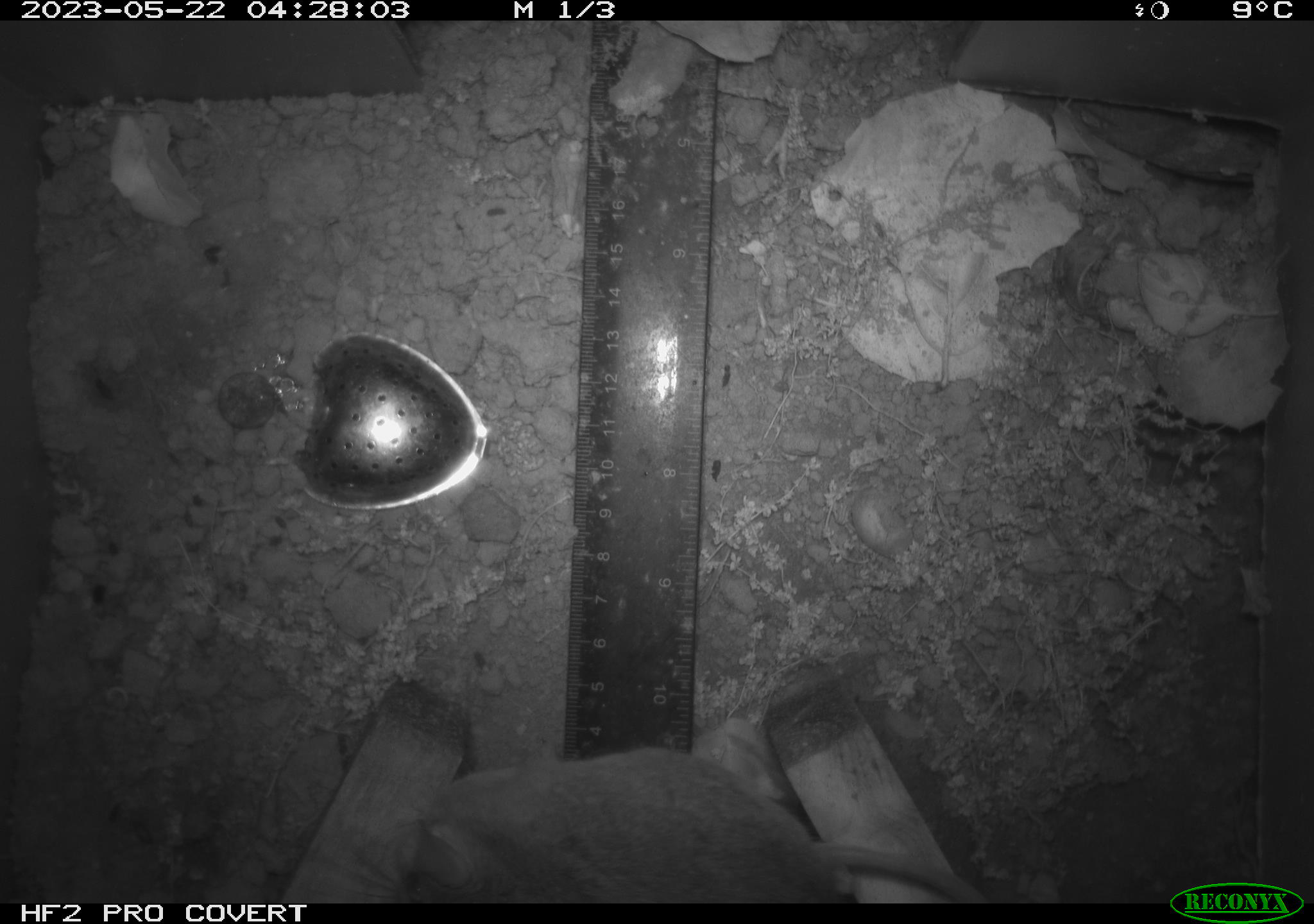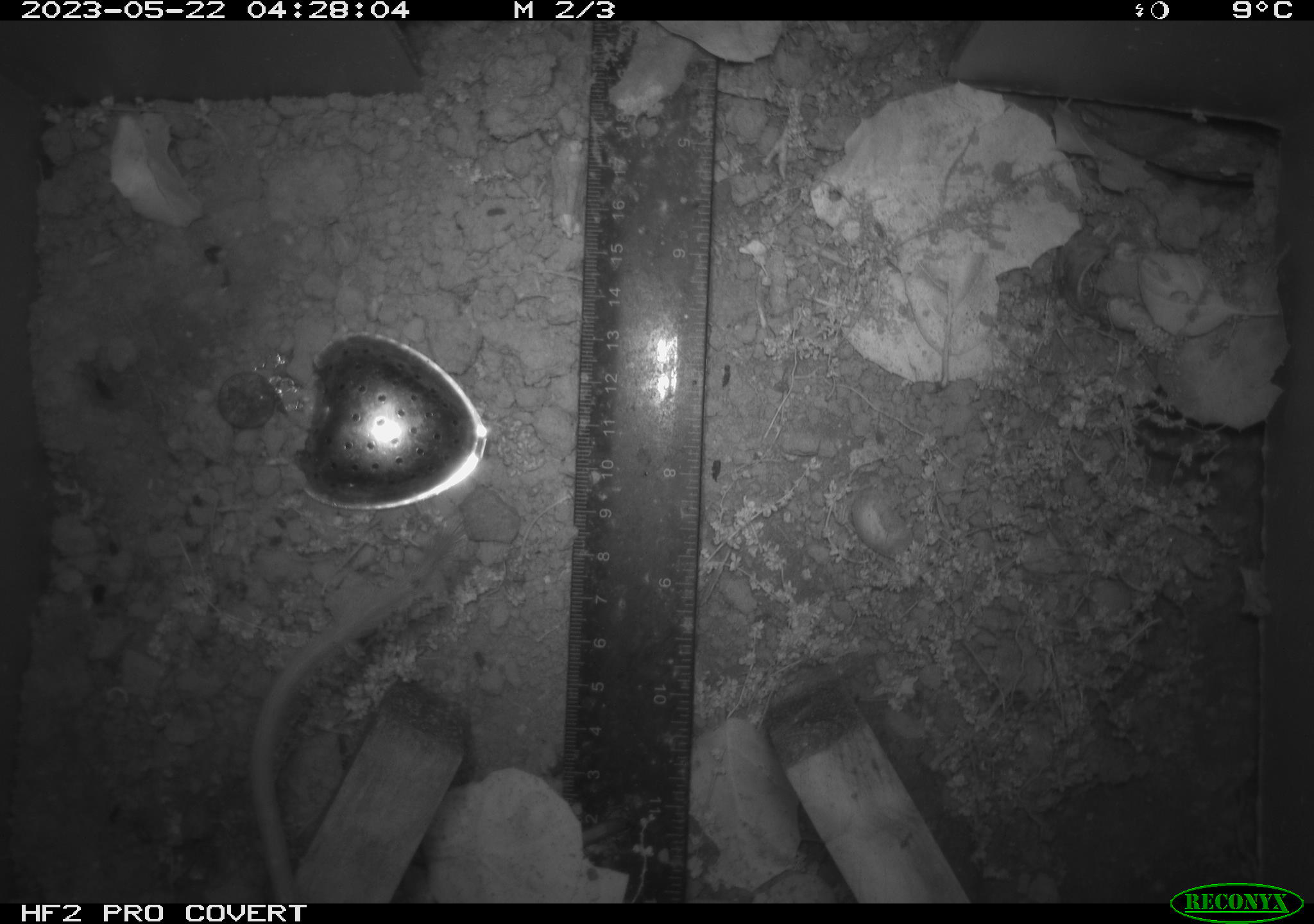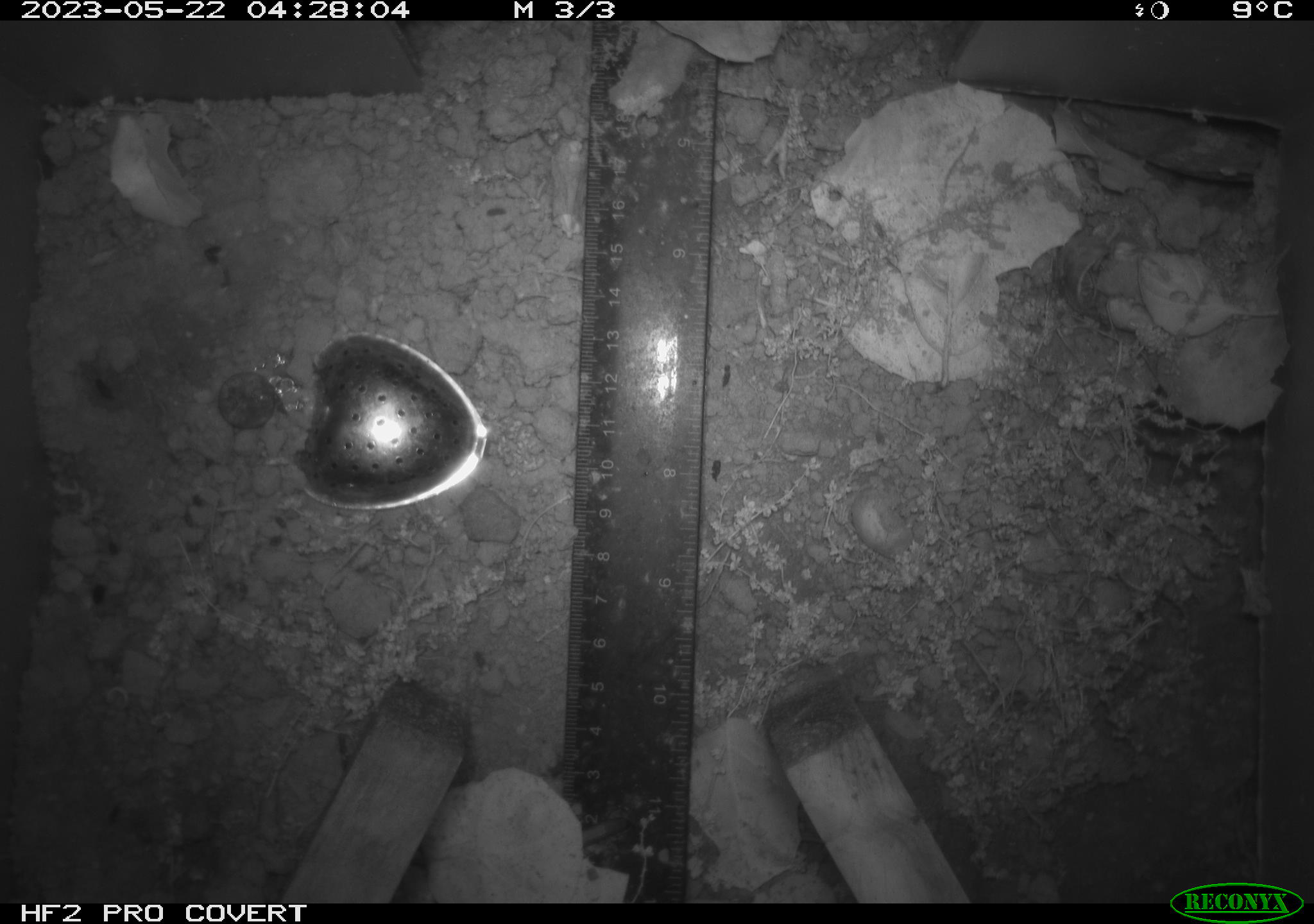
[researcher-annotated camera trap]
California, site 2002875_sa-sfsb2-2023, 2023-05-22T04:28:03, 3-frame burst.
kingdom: Animalia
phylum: Chordata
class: Mammalia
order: Rodentia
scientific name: Rodentia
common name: mouse species